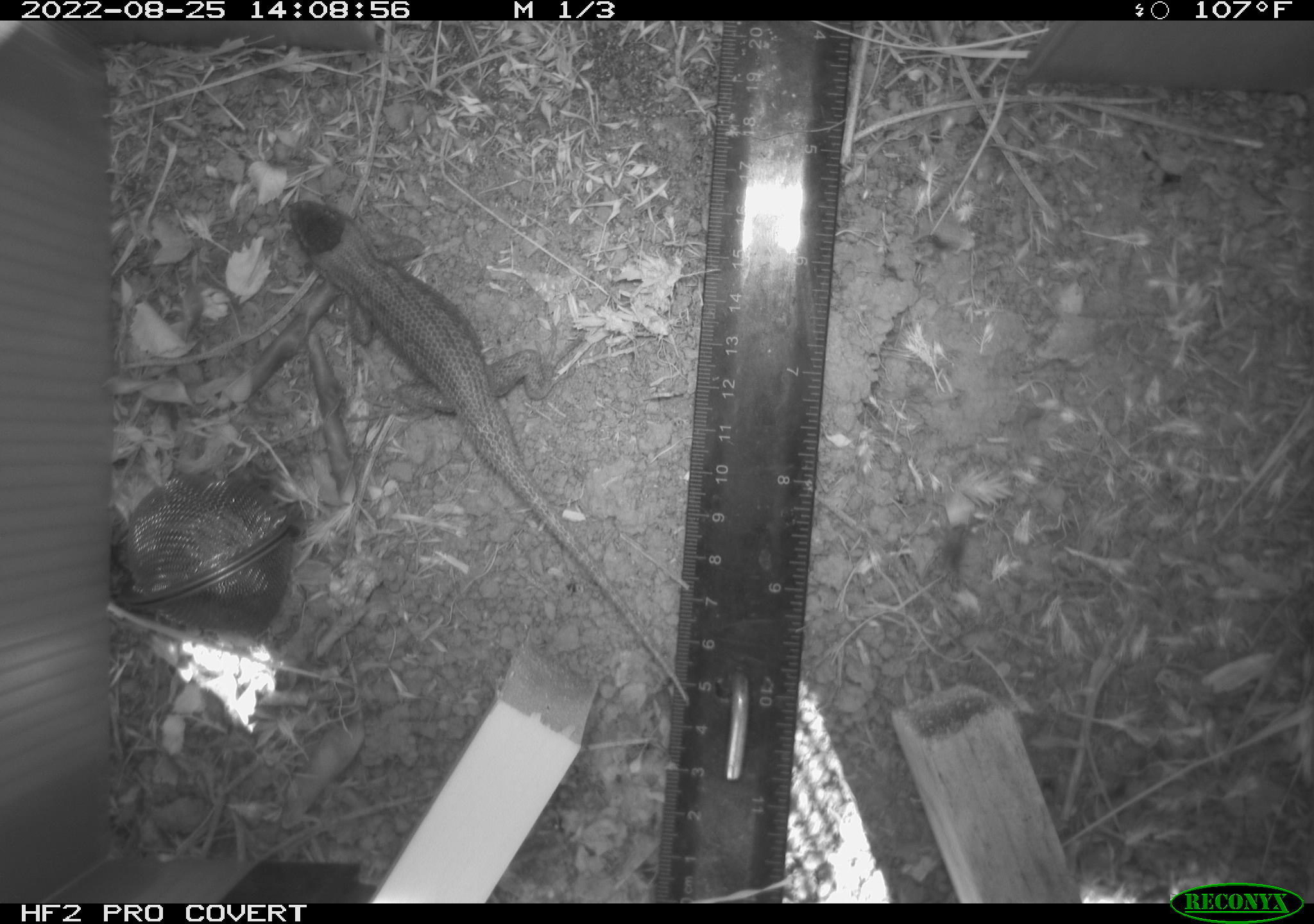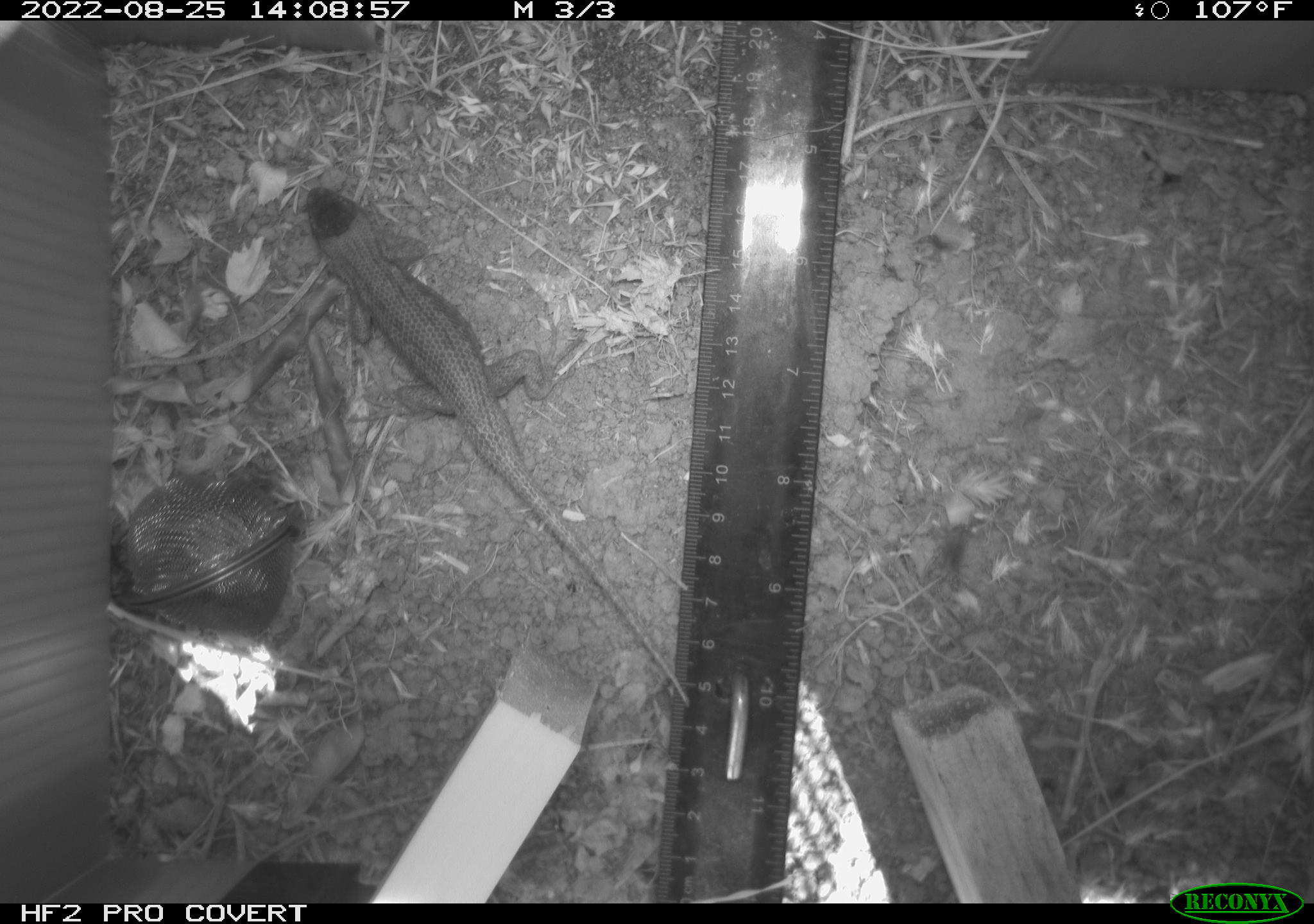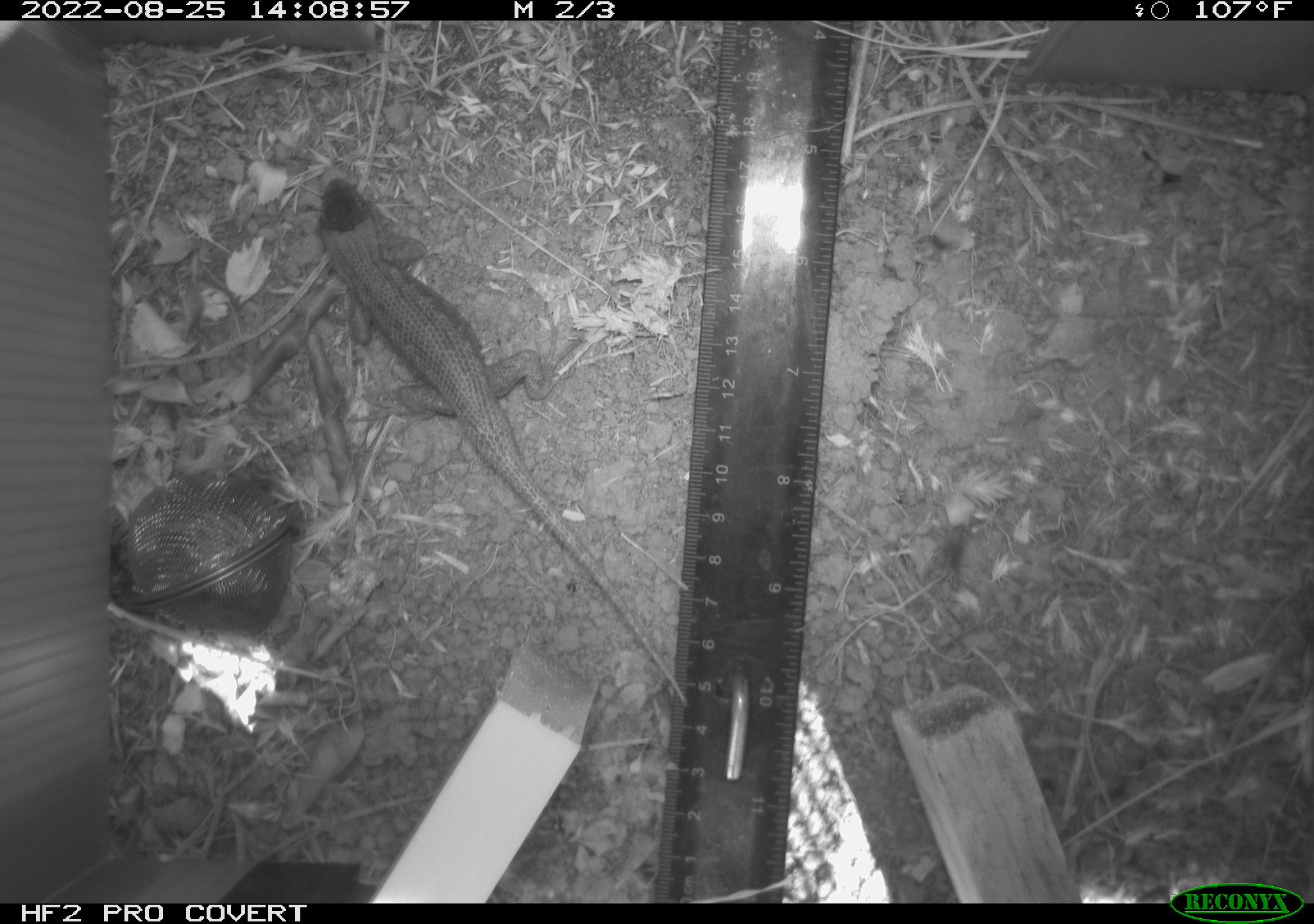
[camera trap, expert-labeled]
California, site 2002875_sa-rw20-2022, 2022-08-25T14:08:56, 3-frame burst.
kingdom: Animalia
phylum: Chordata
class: Reptilia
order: Squamata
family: Phrynosomatidae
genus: Sceloporus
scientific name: Sceloporus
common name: spiny lizards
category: sceloporus species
Sceloporus species (spiny lizards) (Sceloporus).